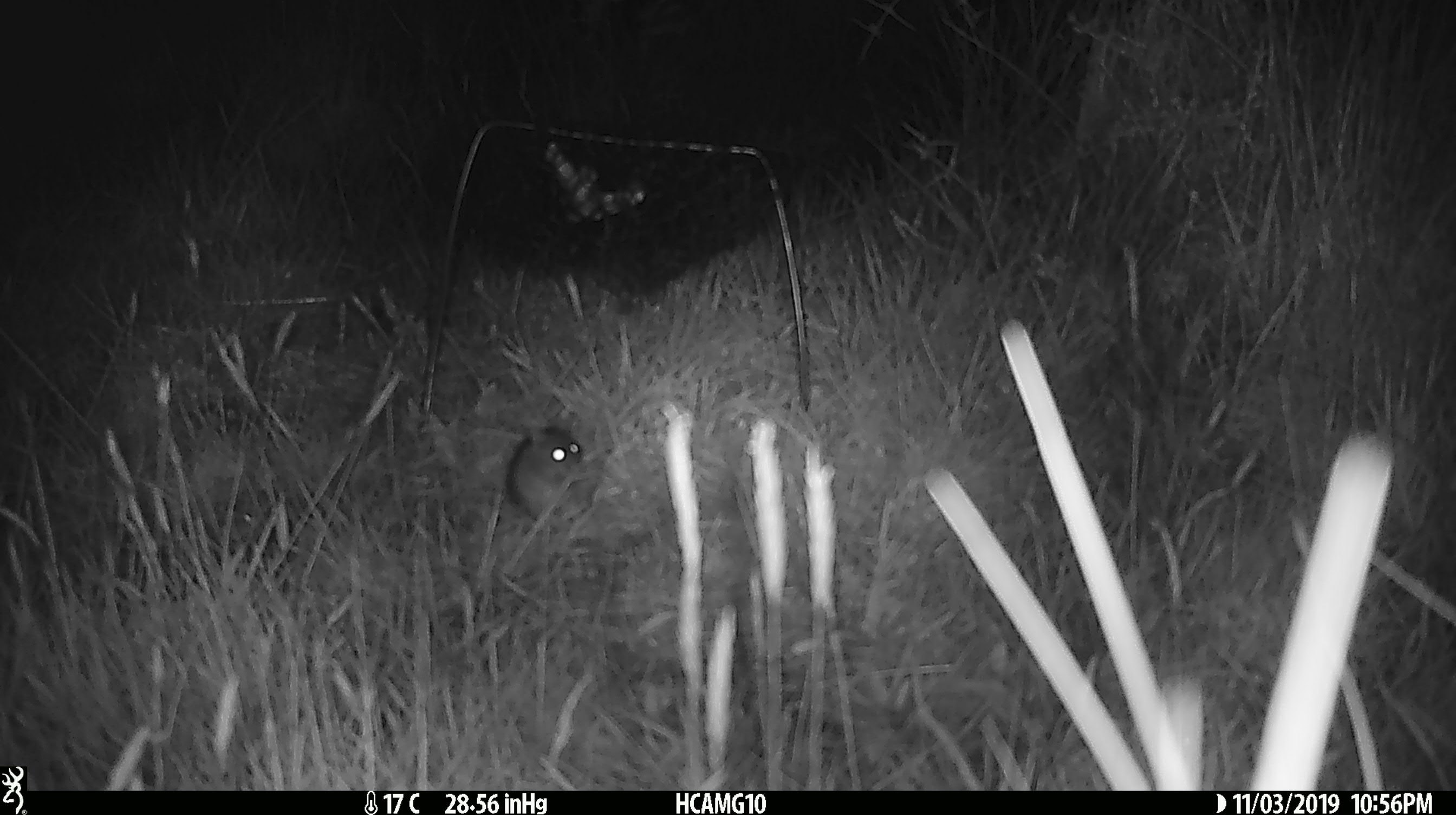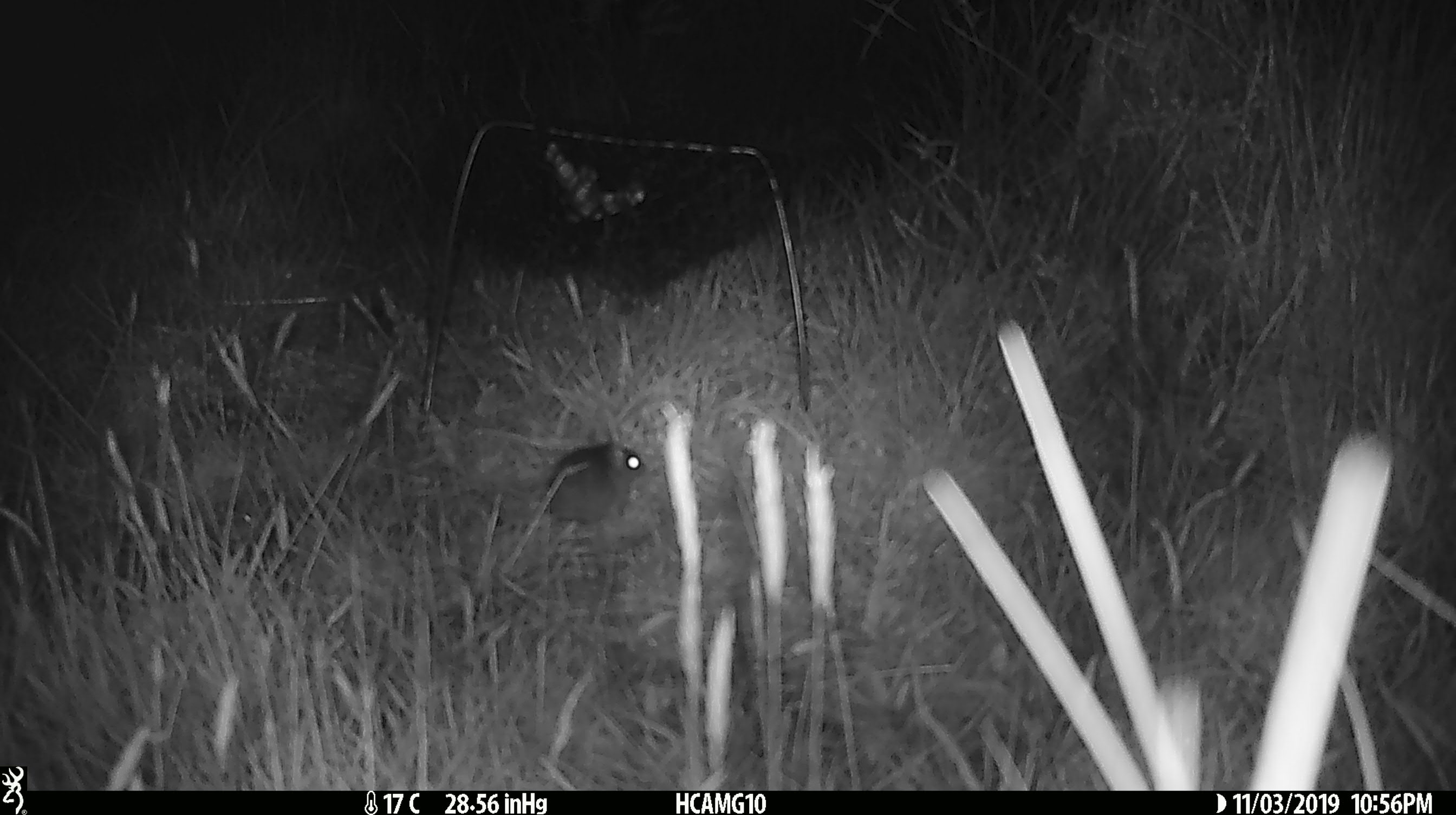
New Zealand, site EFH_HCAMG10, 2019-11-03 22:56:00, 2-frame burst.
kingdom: Animalia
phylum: Chordata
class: Mammalia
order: Rodentia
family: Muridae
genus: Mus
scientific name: Mus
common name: mouse